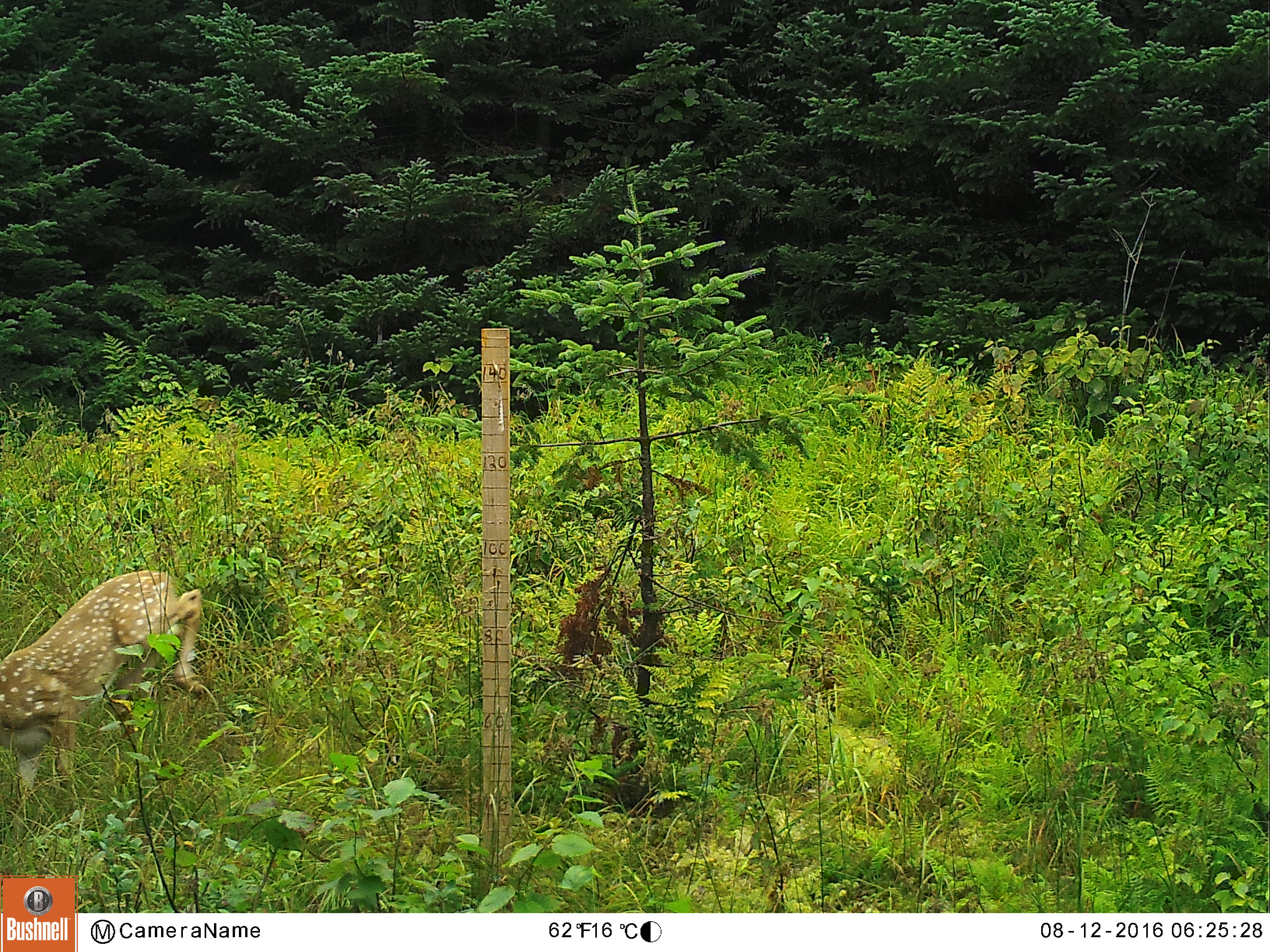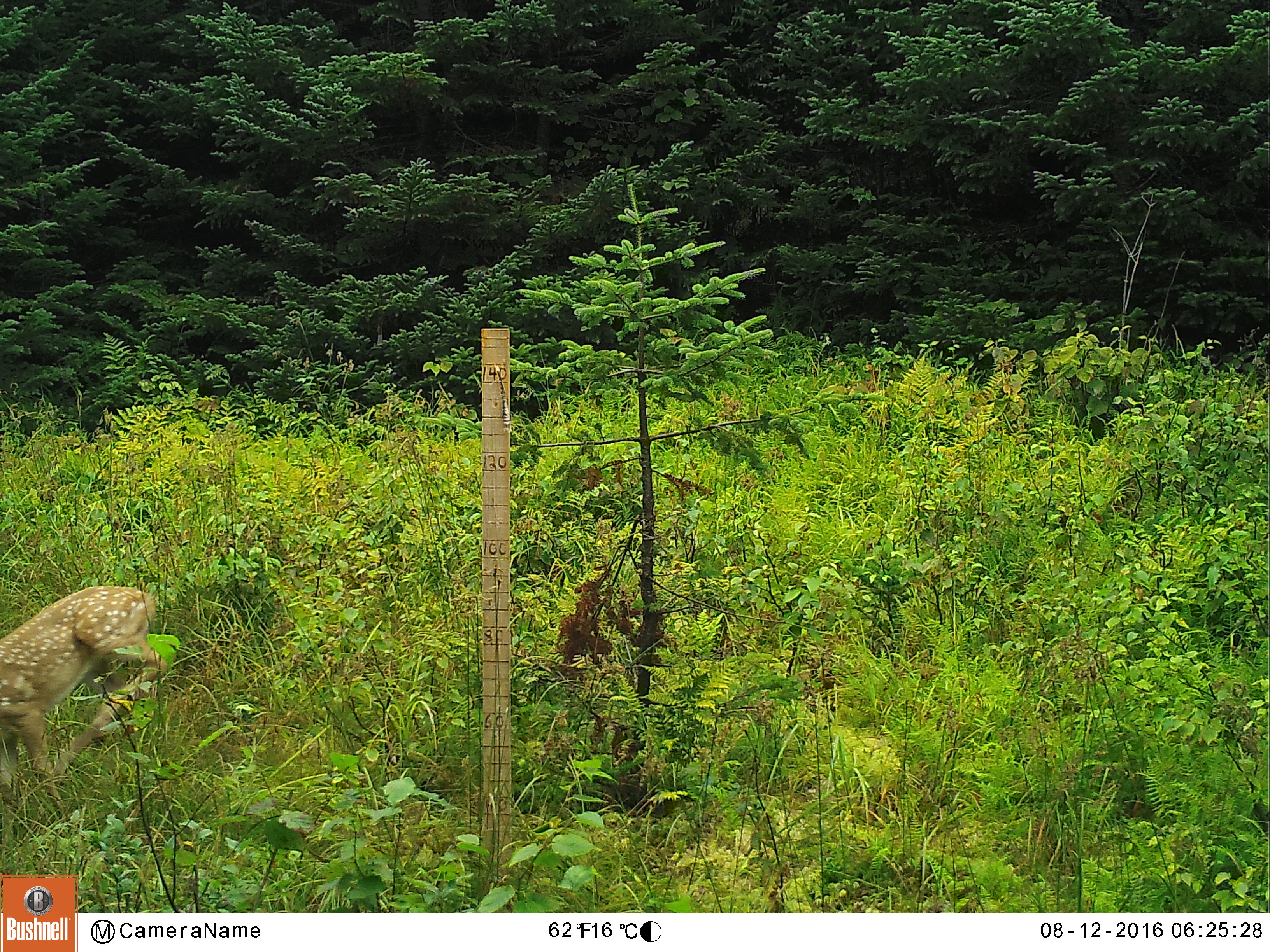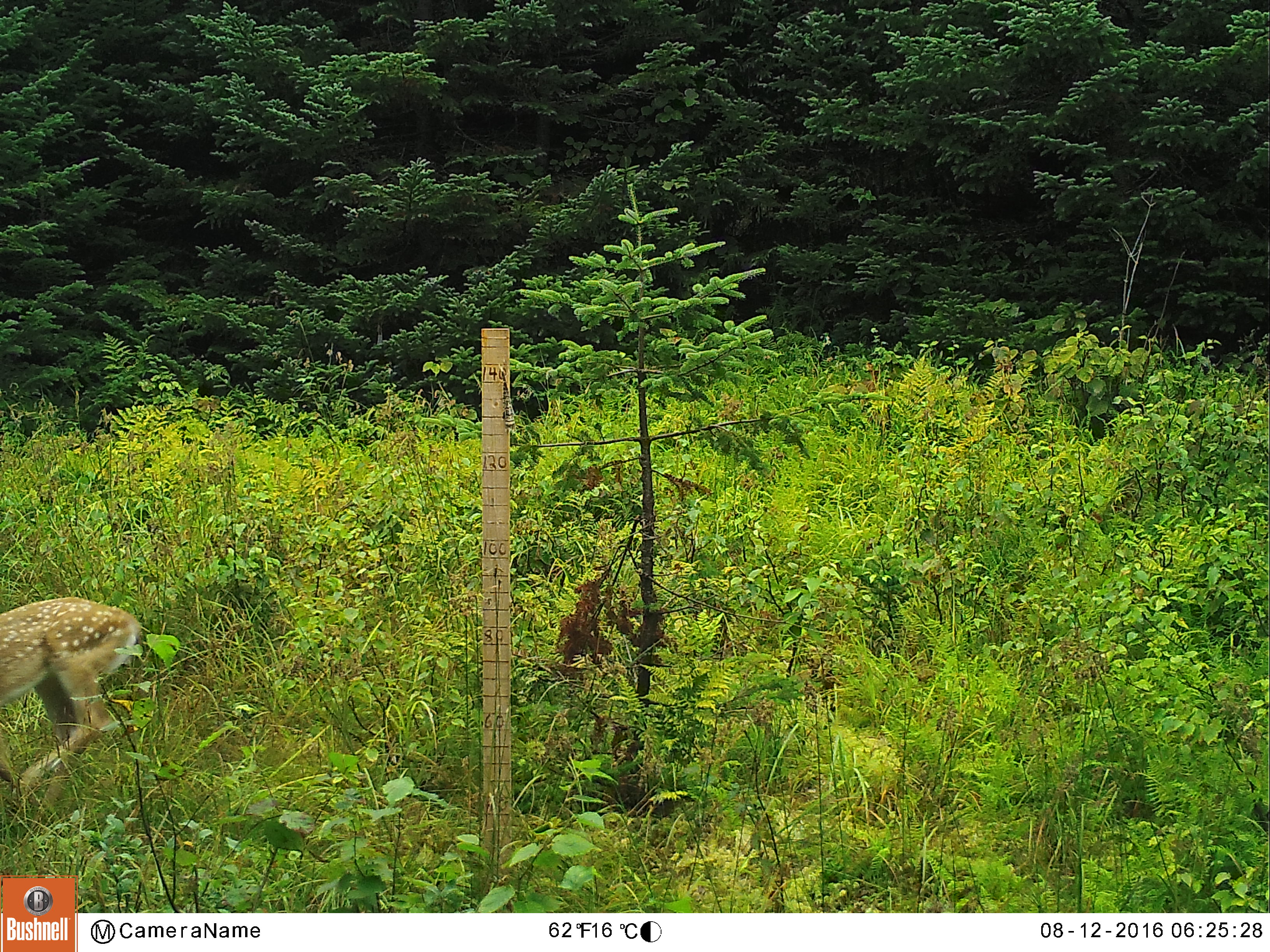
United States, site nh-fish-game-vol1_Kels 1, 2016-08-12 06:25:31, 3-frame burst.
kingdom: Animalia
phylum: Chordata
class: Mammalia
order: Artiodactyla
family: Cervidae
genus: Odocoileus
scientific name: Odocoileus virginianus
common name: white-tailed deer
White-tailed deer (Odocoileus virginianus).